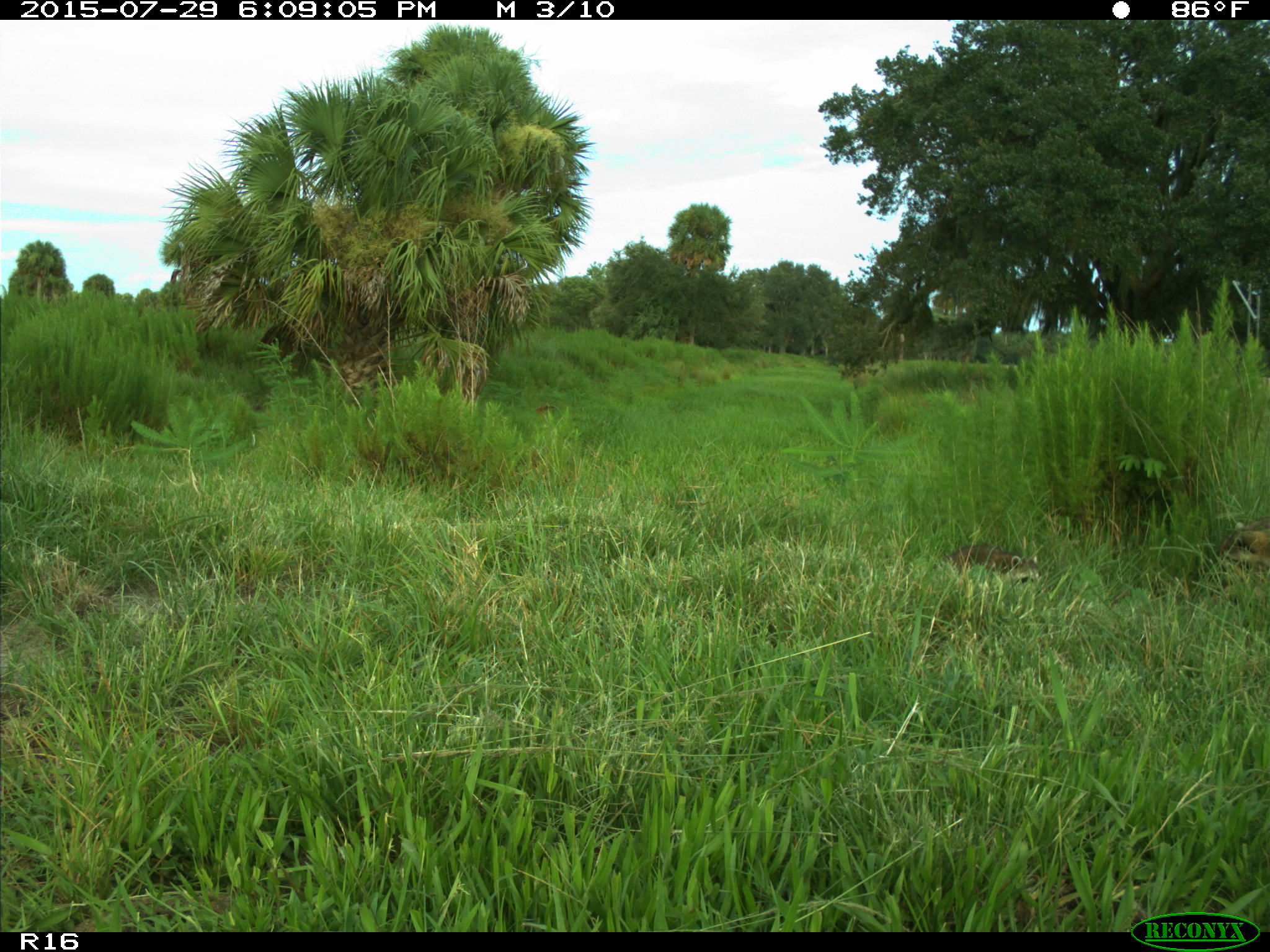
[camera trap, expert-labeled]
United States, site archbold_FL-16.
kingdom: Animalia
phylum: Chordata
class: Mammalia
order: Carnivora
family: Procyonidae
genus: Procyon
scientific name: Procyon lotor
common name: common raccoon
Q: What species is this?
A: Procyon lotor (common raccoon).